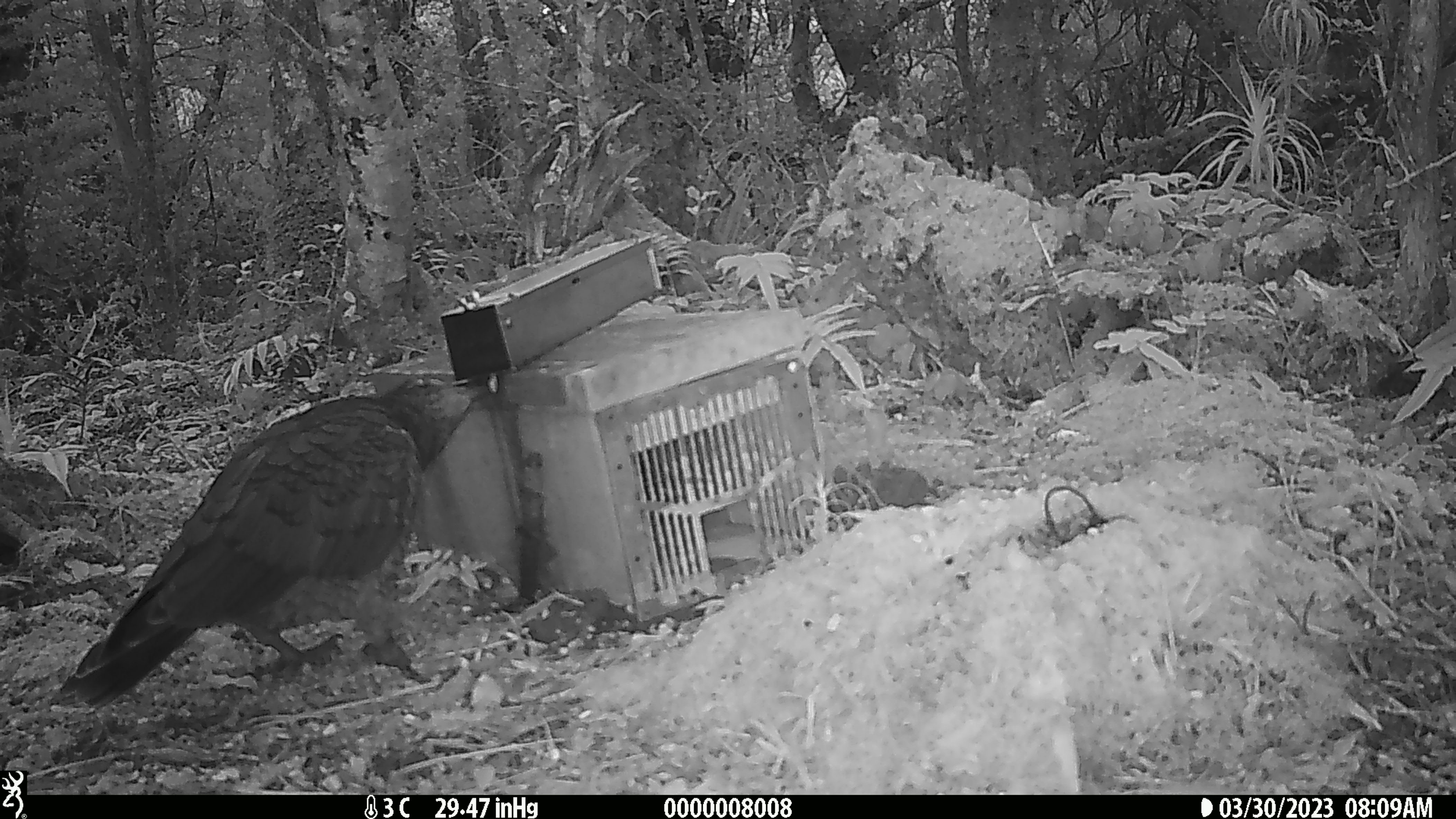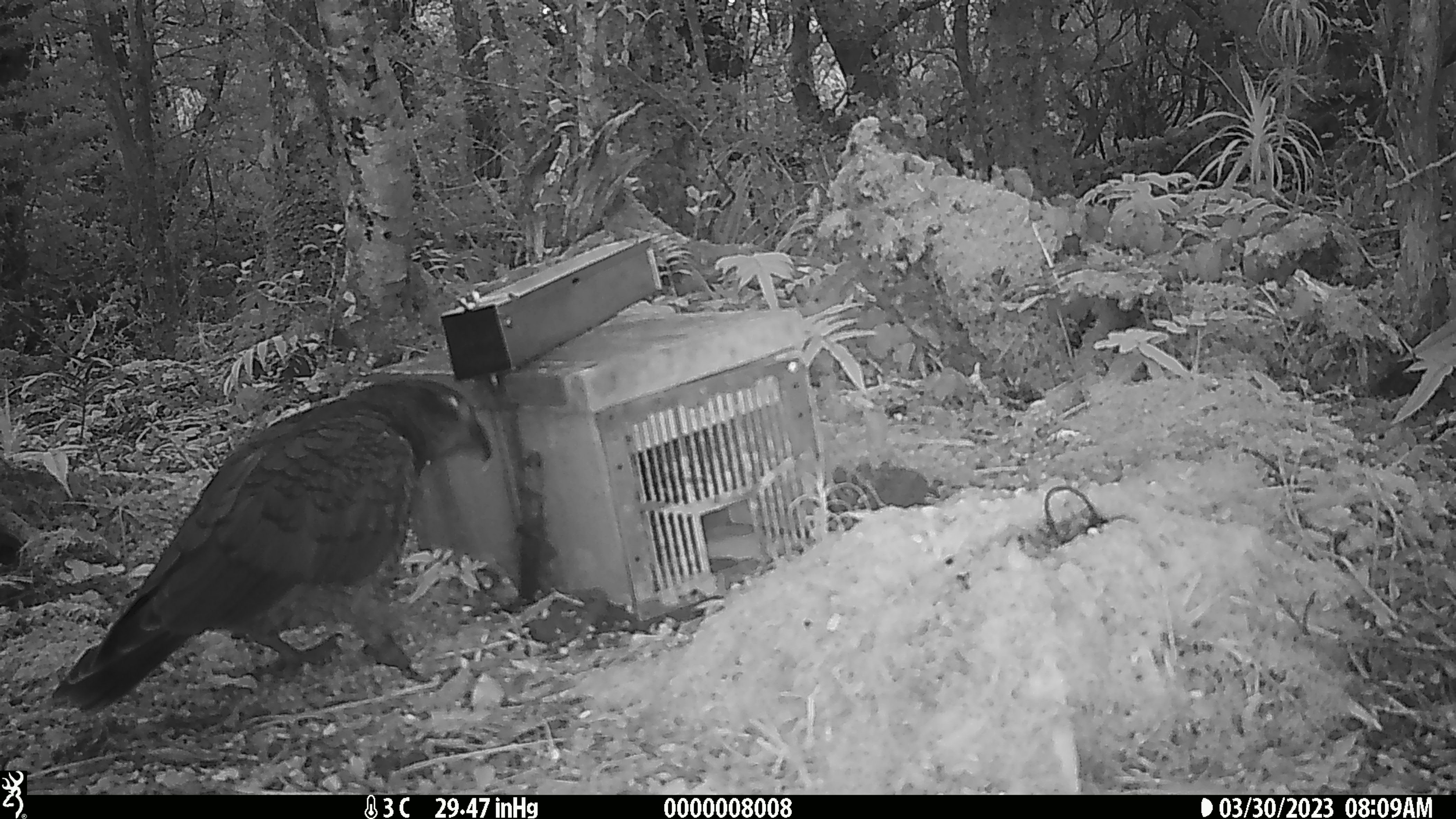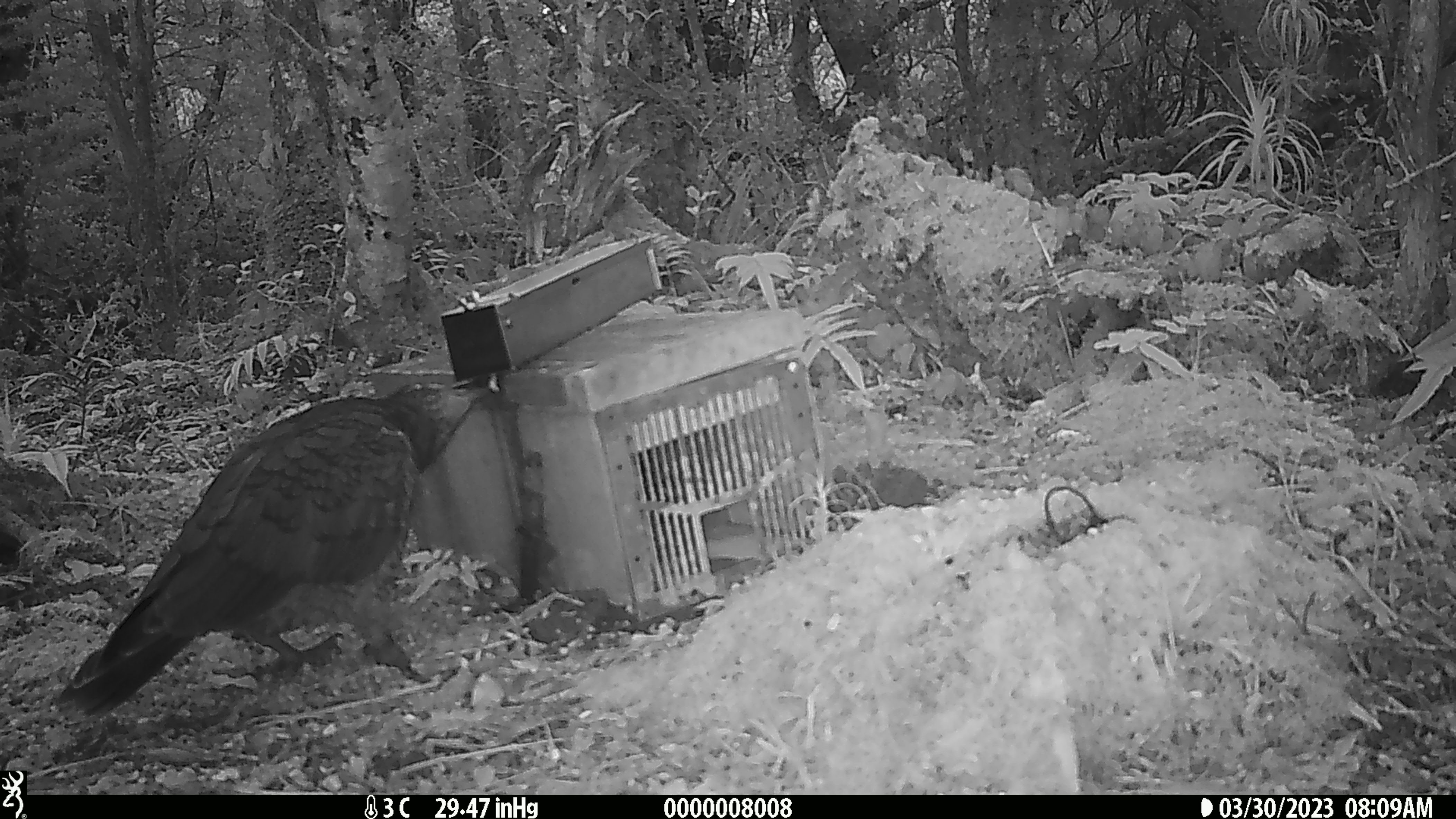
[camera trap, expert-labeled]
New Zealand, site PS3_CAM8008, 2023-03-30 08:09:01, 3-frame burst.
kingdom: Animalia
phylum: Chordata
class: Aves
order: Psittaciformes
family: Strigopidae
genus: Nestor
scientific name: Nestor notabilis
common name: kea